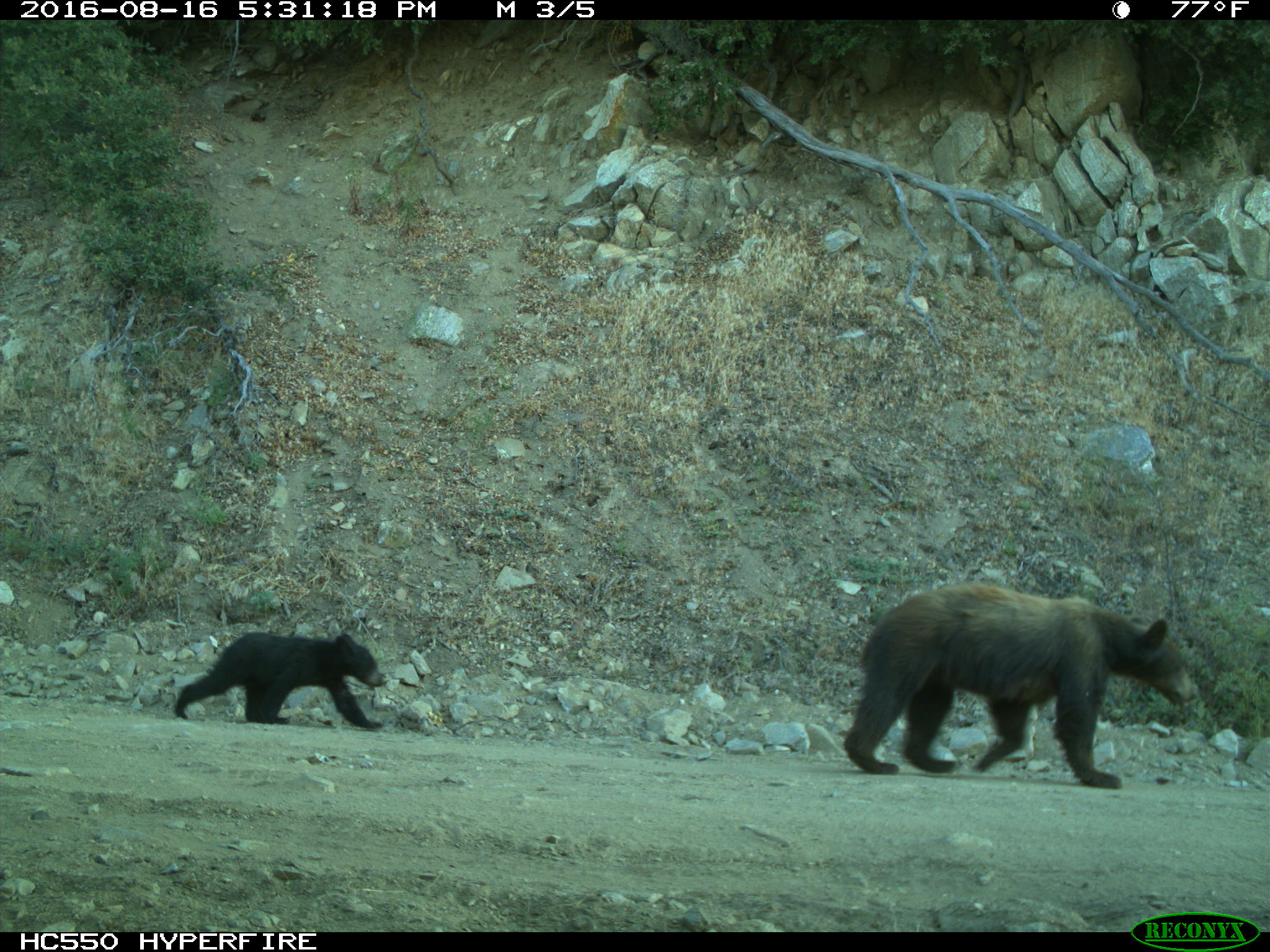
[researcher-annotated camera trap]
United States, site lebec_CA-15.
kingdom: Animalia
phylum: Chordata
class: Mammalia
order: Carnivora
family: Ursidae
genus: Ursus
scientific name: Ursus americanus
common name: american black bear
Ursus americanus (american black bear).